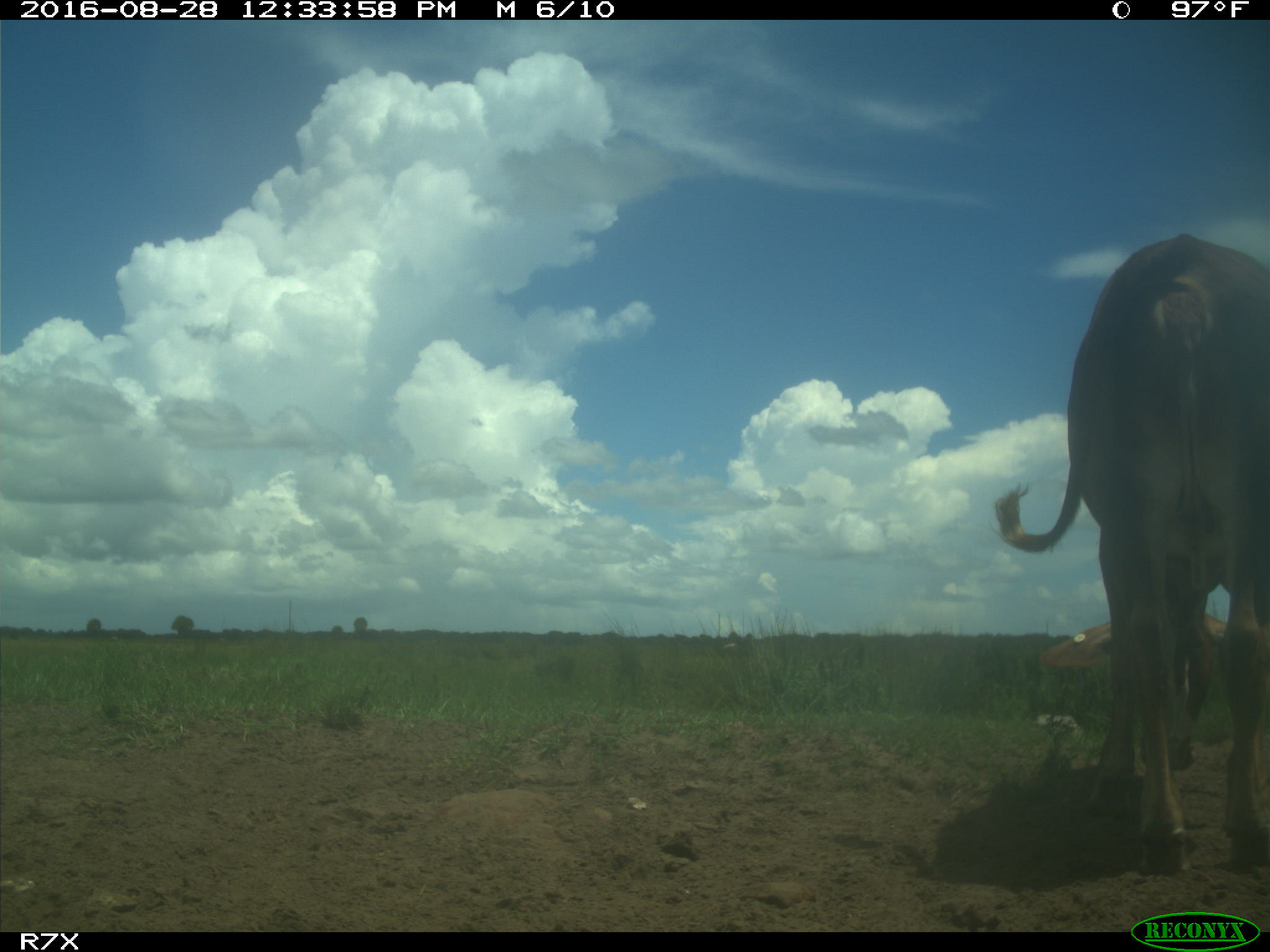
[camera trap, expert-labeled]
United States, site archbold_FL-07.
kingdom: Animalia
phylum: Chordata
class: Mammalia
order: Artiodactyla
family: Bovidae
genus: Bos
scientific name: Bos taurus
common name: domestic cow